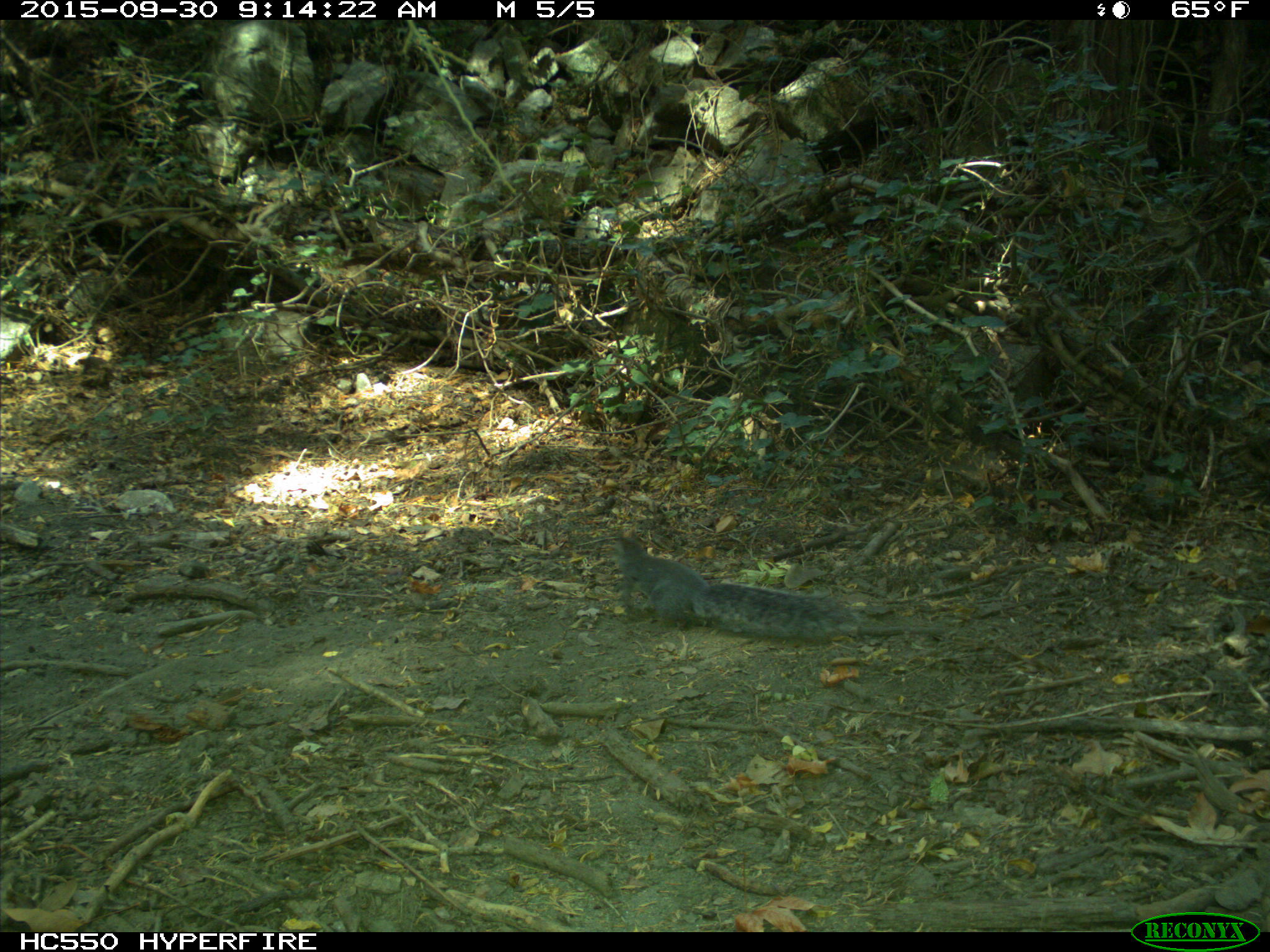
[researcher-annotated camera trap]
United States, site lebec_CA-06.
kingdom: Animalia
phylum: Chordata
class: Mammalia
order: Rodentia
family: Sciuridae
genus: Sciurus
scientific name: Sciurus carolinensis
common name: eastern gray squirrel